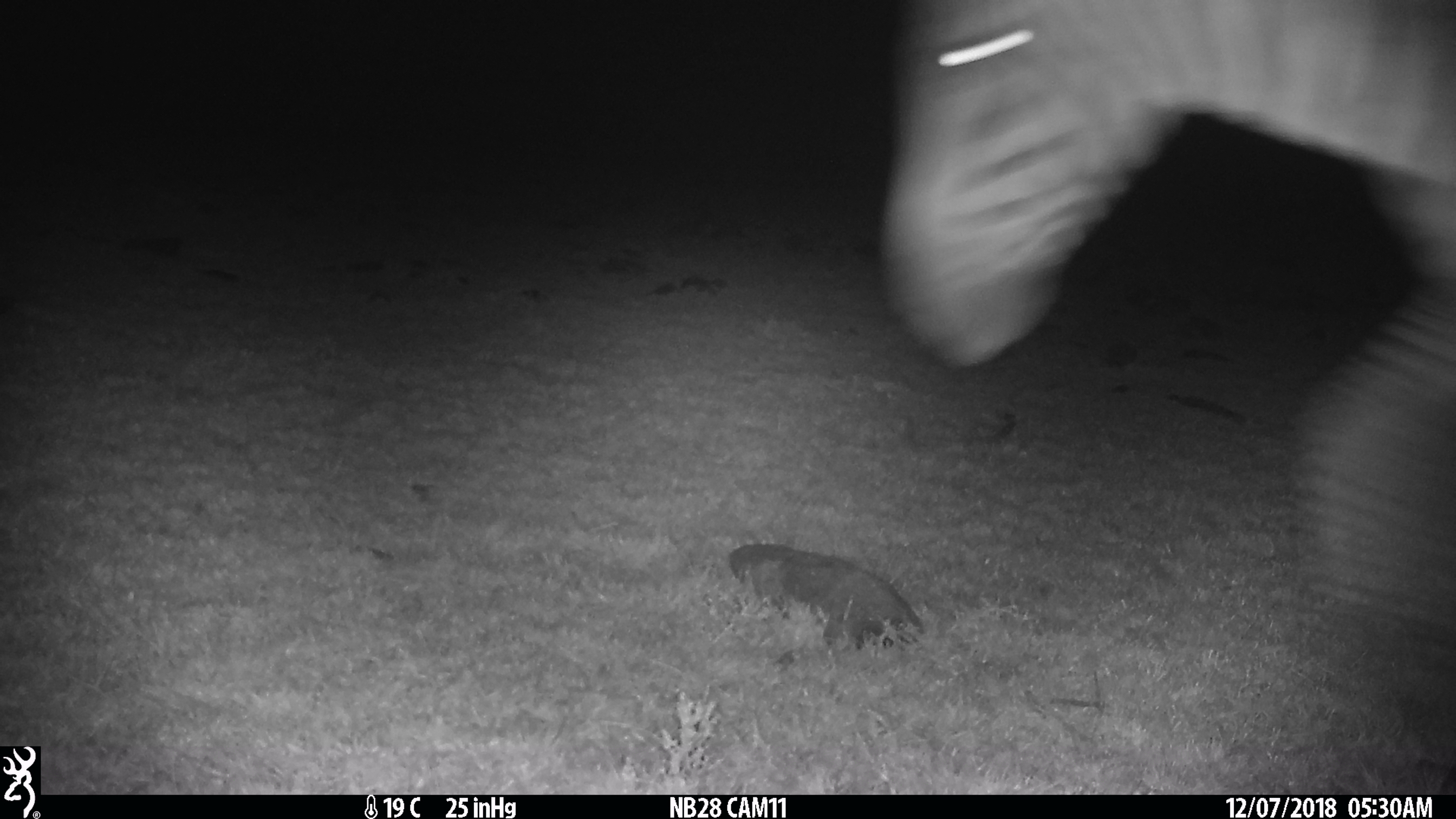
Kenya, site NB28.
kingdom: Animalia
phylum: Chordata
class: Mammalia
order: Perissodactyla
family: Equidae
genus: Equus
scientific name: Equus quagga burchellii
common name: burchell's zebra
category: zebra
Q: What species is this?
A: Zebra (burchell's zebra) (Equus quagga burchellii).